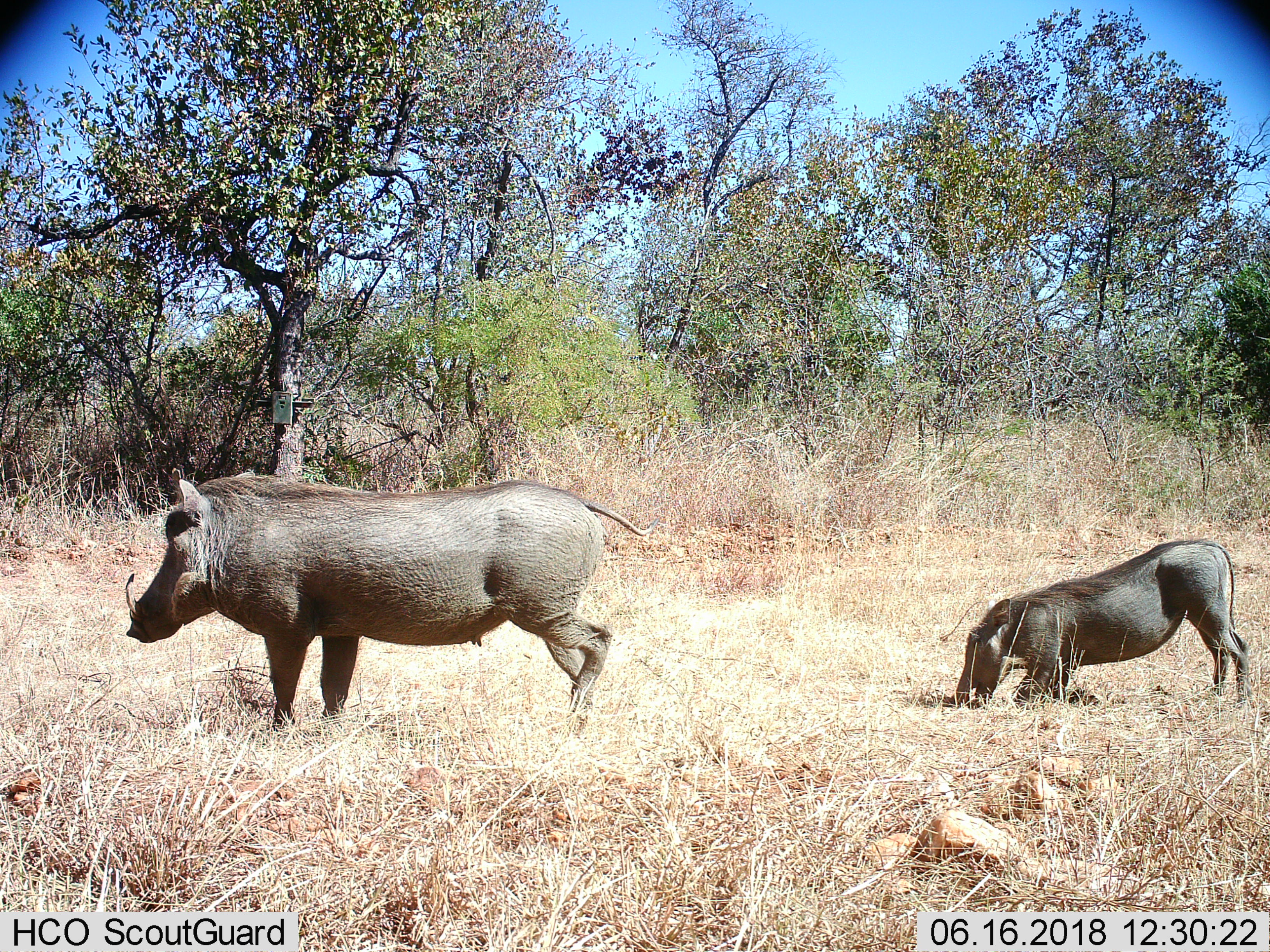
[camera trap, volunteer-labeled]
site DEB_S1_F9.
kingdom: Animalia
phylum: Chordata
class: Mammalia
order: Artiodactyla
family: Suidae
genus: Phacochoerus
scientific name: Phacochoerus africanus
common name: warthog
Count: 2.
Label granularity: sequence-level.